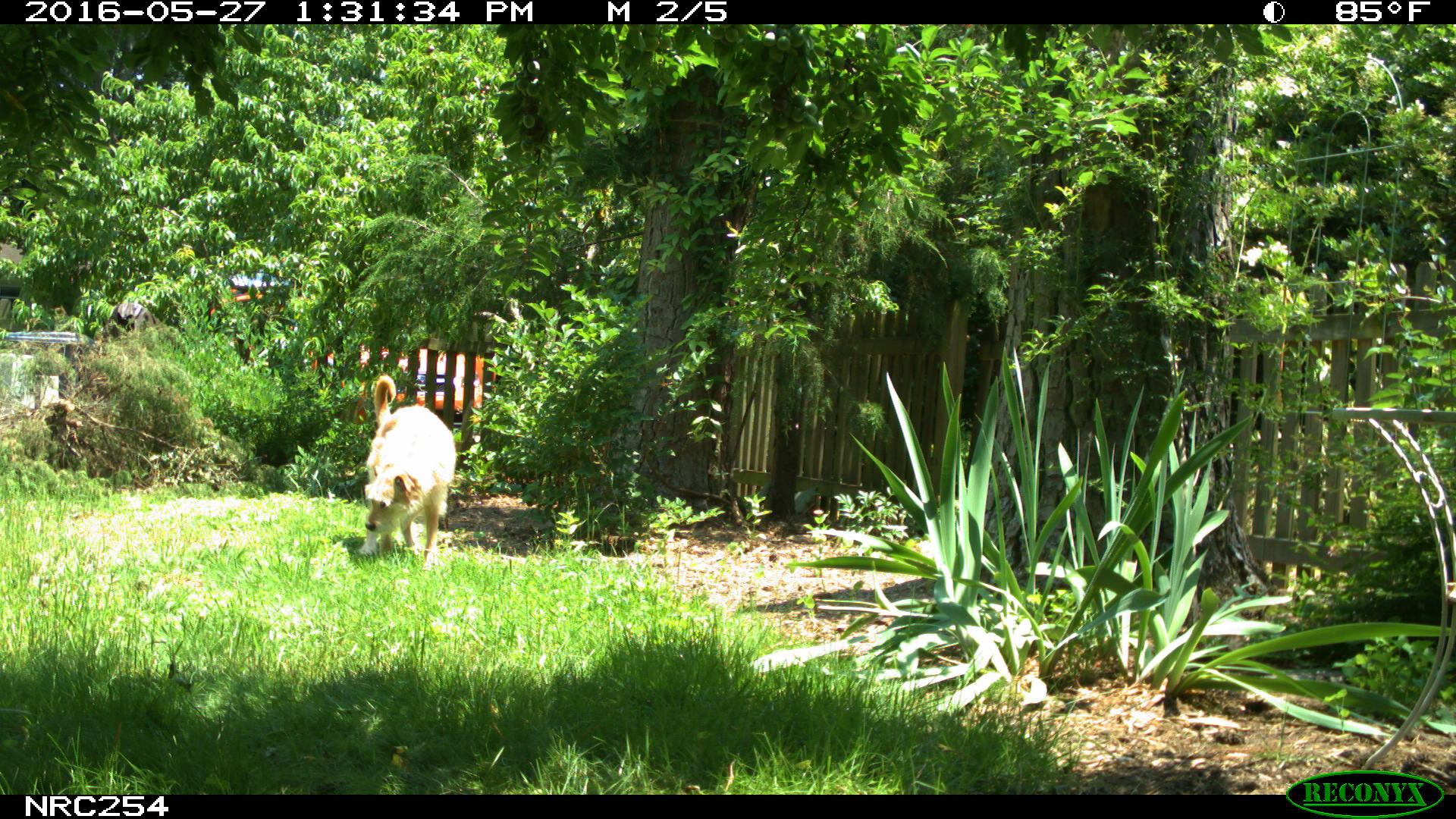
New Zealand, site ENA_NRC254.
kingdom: Animalia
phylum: Chordata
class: Mammalia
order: Carnivora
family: Canidae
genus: Canis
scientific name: Canis familiaris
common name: domestic dog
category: dog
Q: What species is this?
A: Dog (domestic dog) (Canis familiaris).